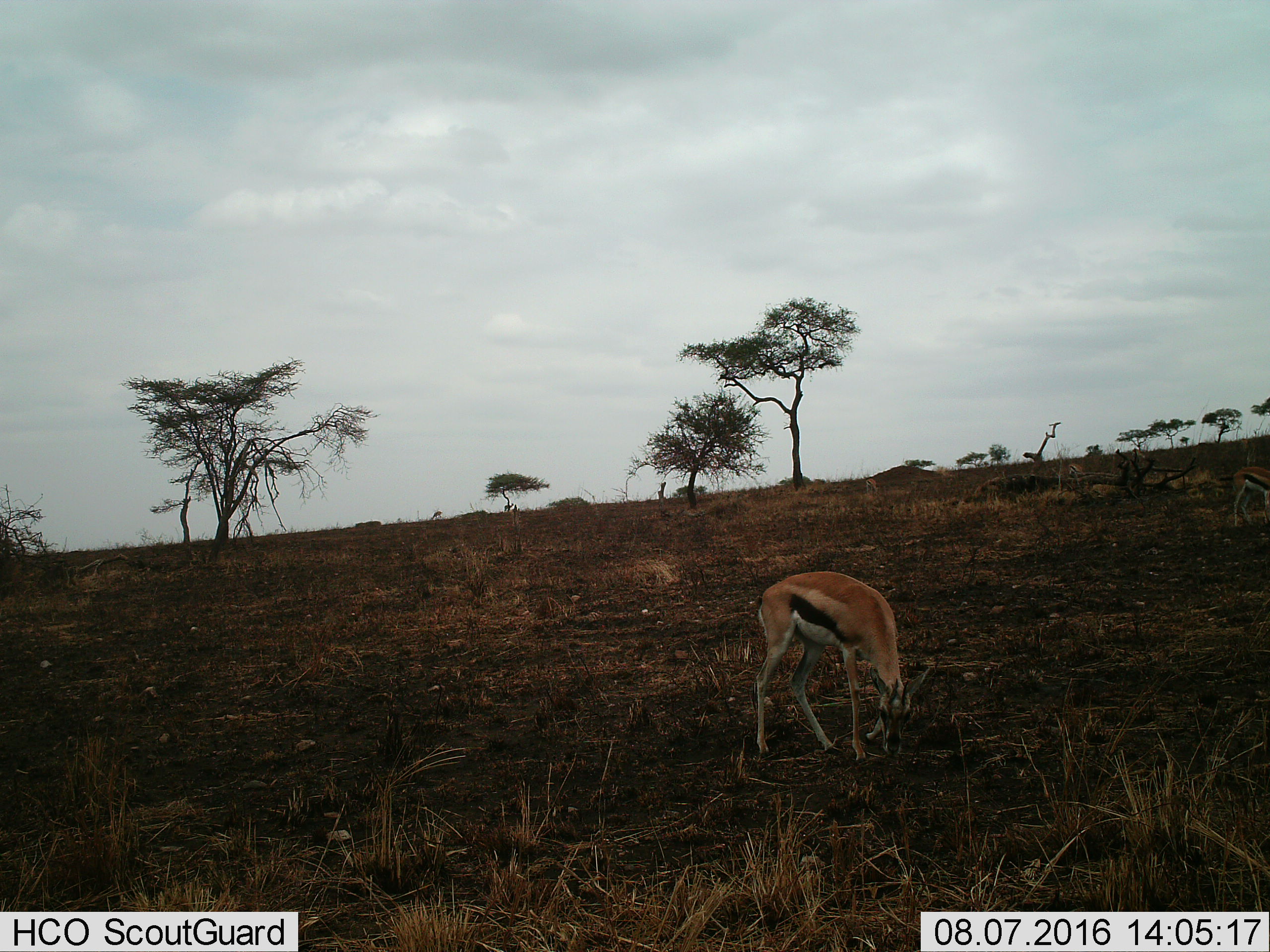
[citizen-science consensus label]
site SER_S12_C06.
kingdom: Animalia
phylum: Chordata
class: Mammalia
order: Artiodactyla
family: Bovidae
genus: Eudorcas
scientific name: Eudorcas thomsonii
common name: thomson's gazelle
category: gazellethomsons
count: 3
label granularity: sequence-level